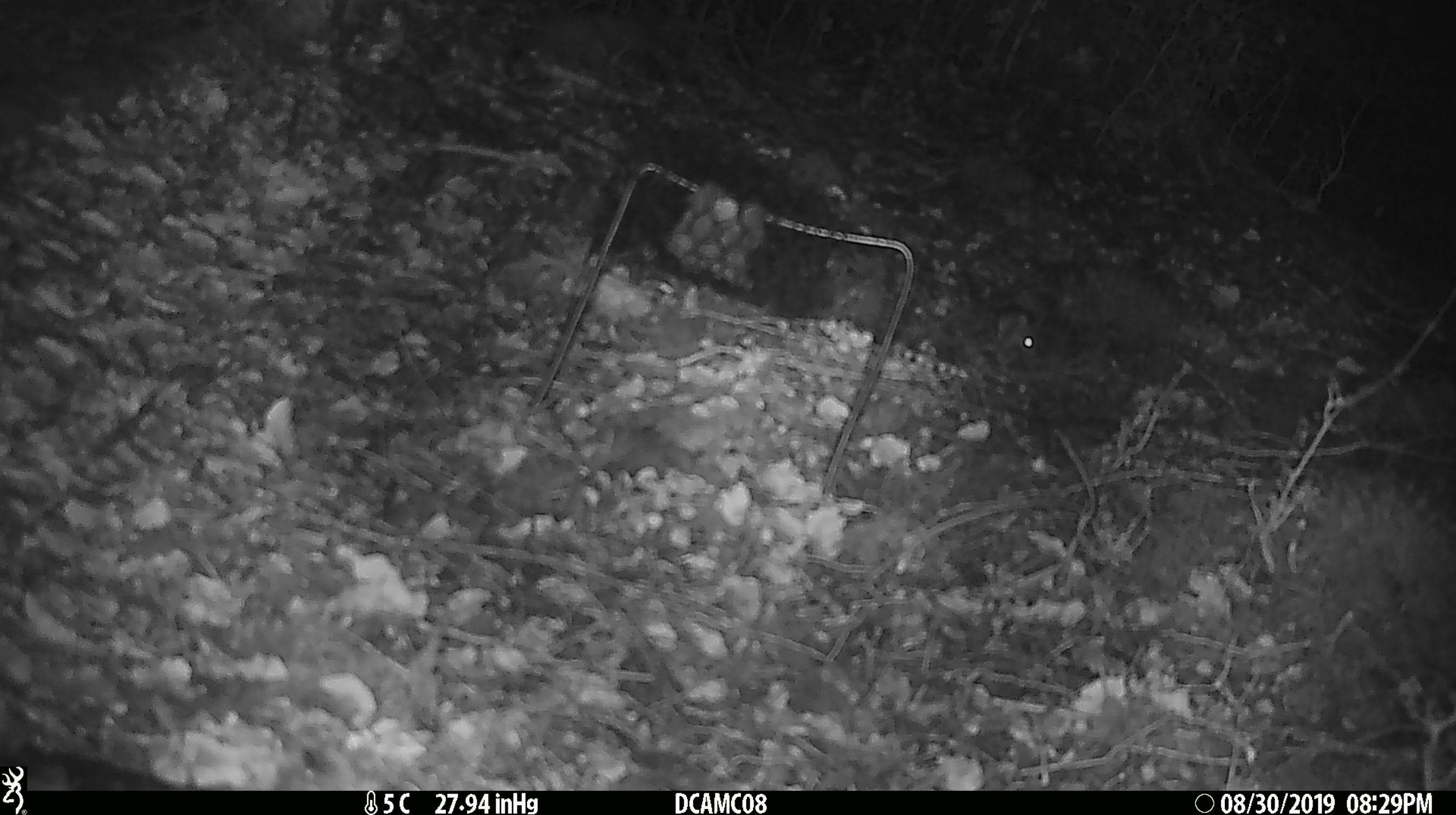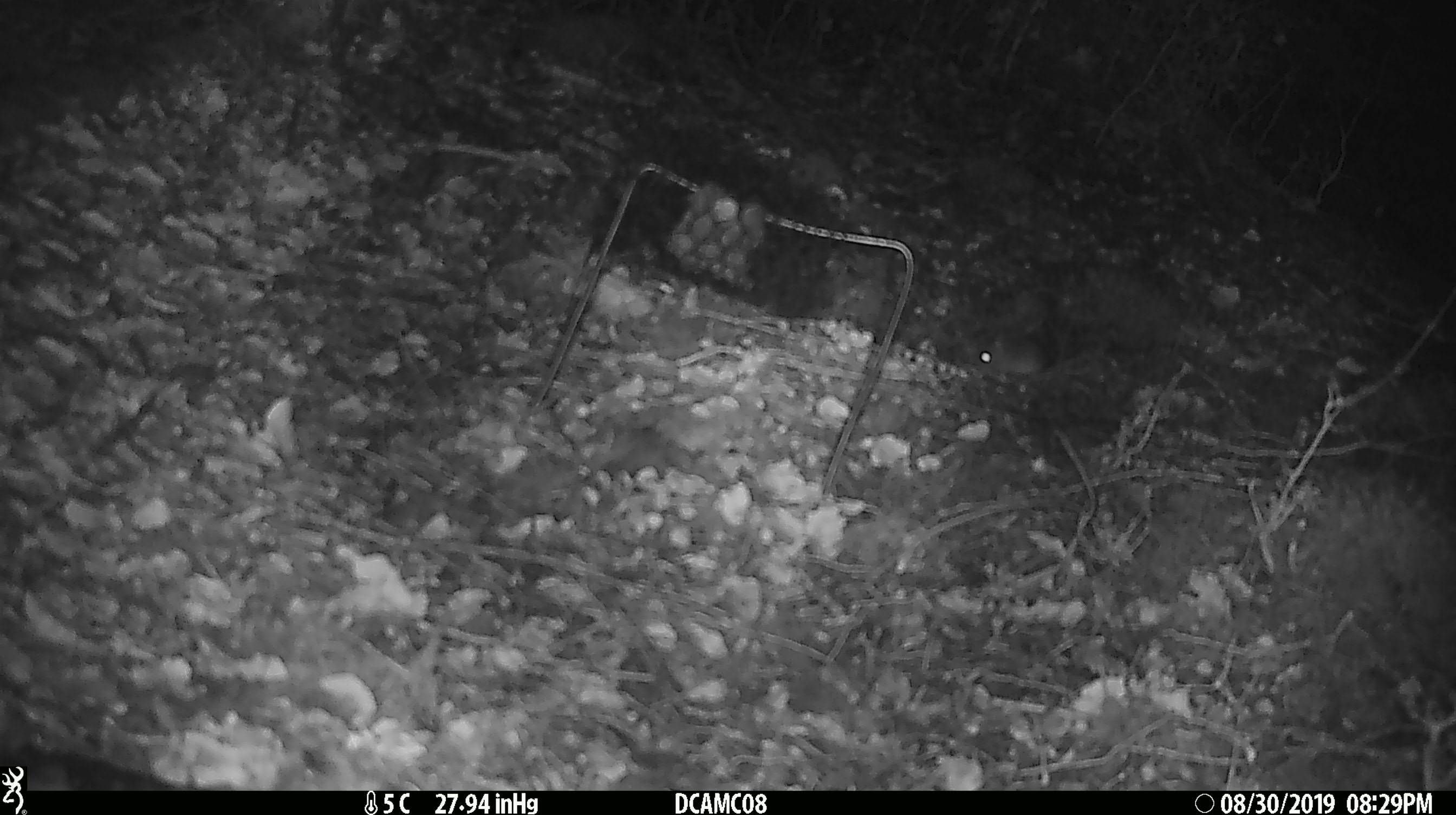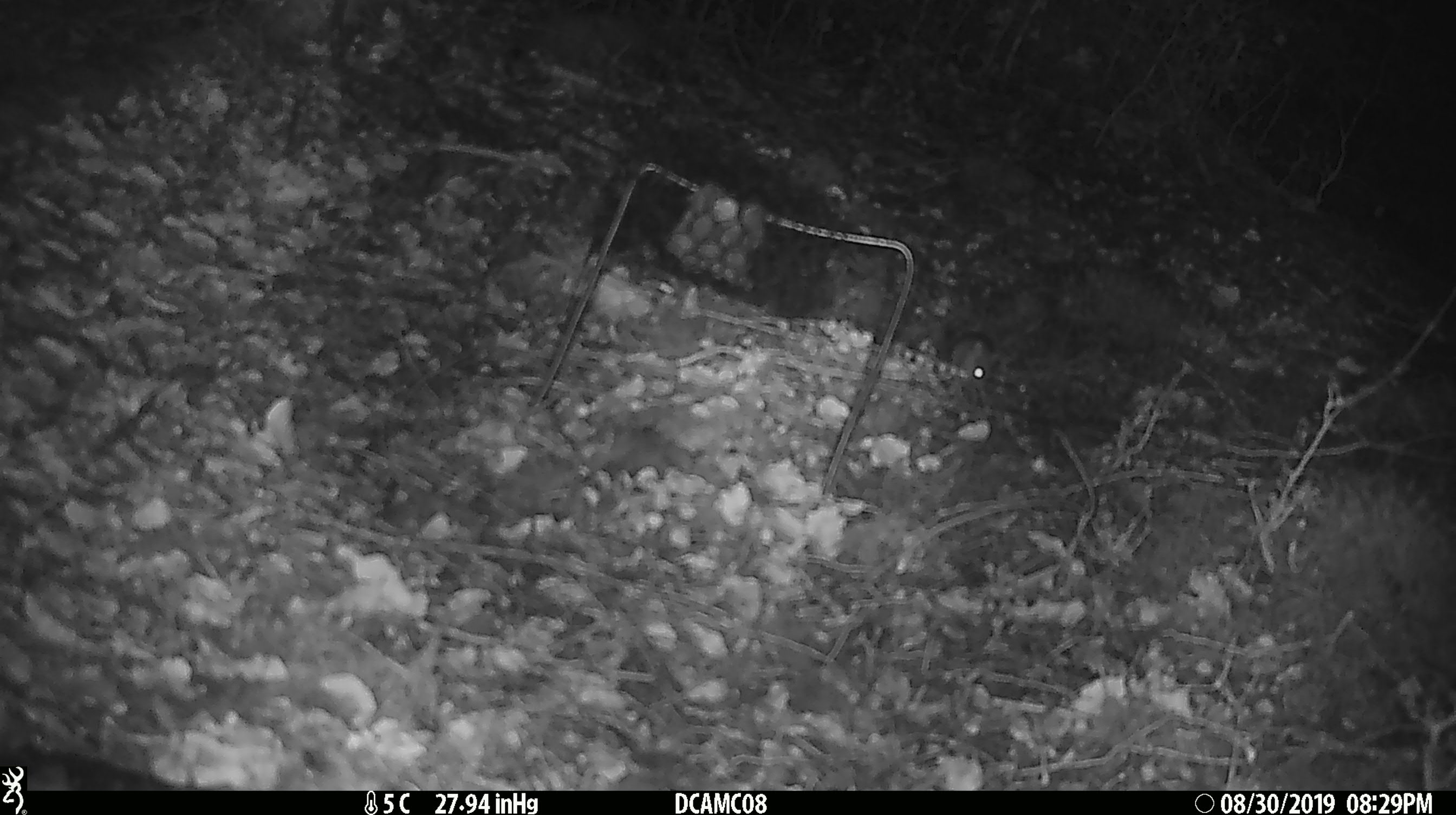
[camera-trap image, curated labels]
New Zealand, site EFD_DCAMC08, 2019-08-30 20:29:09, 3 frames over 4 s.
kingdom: Animalia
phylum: Chordata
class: Mammalia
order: Rodentia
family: Muridae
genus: Mus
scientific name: Mus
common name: mouse